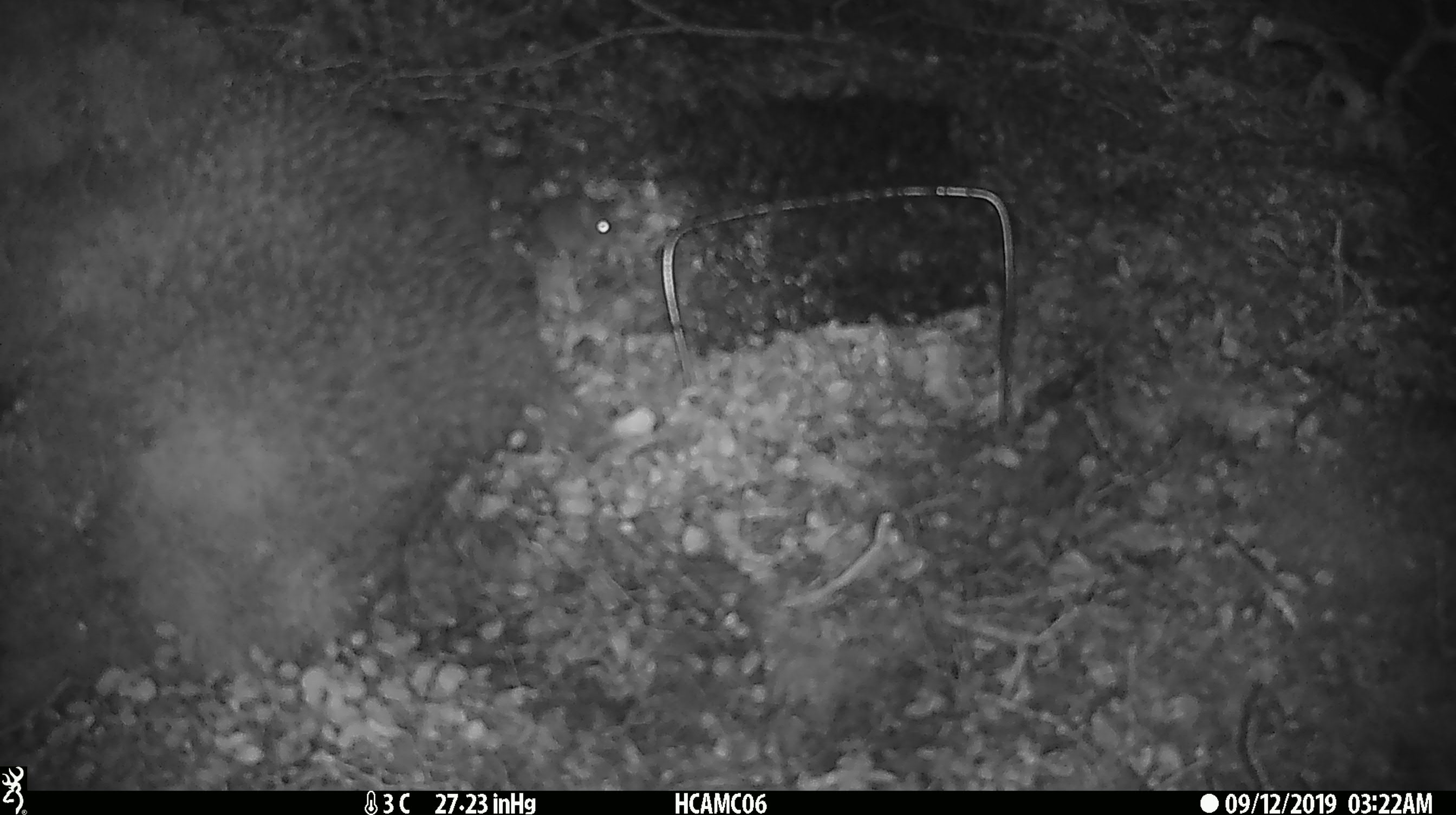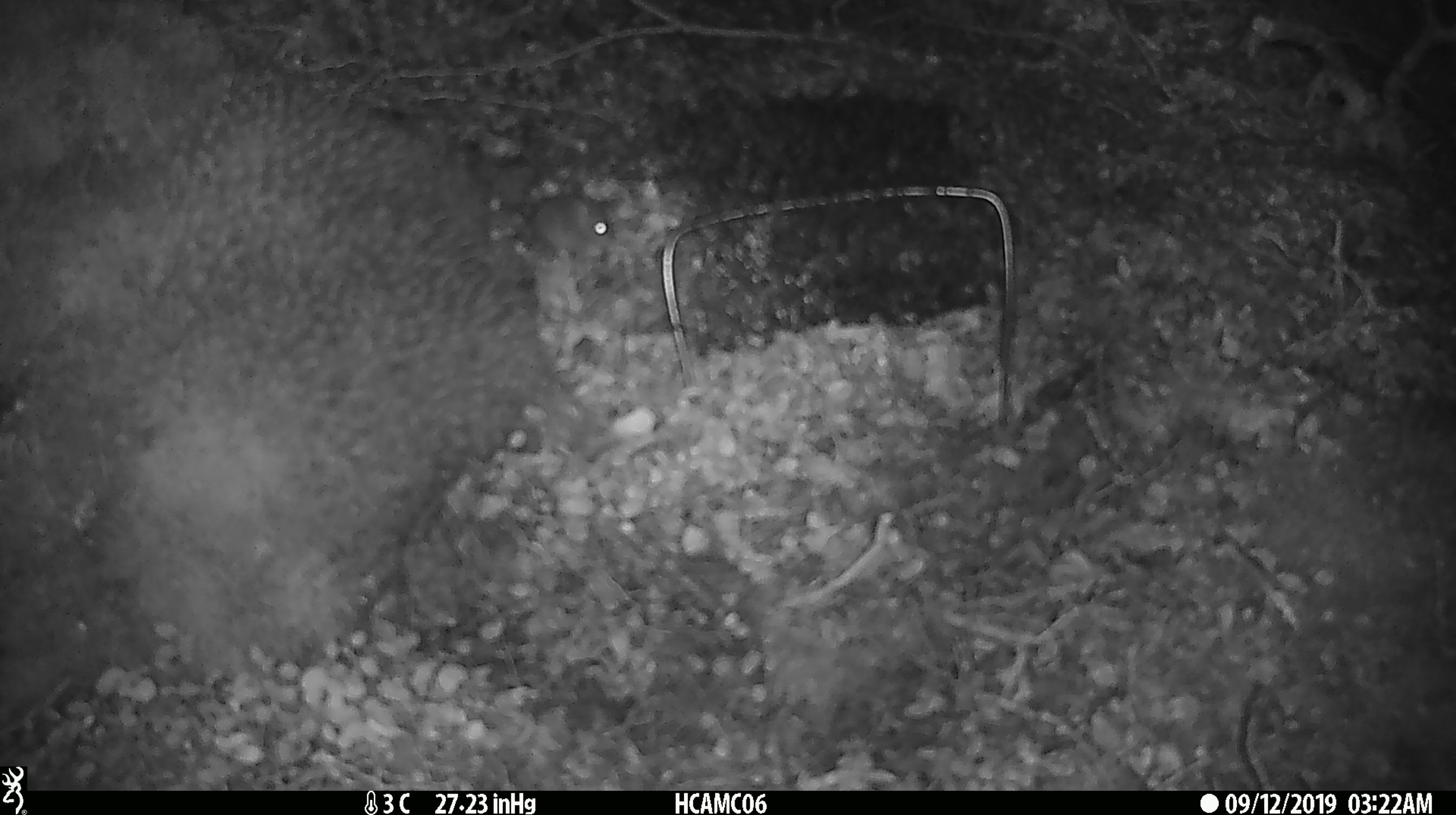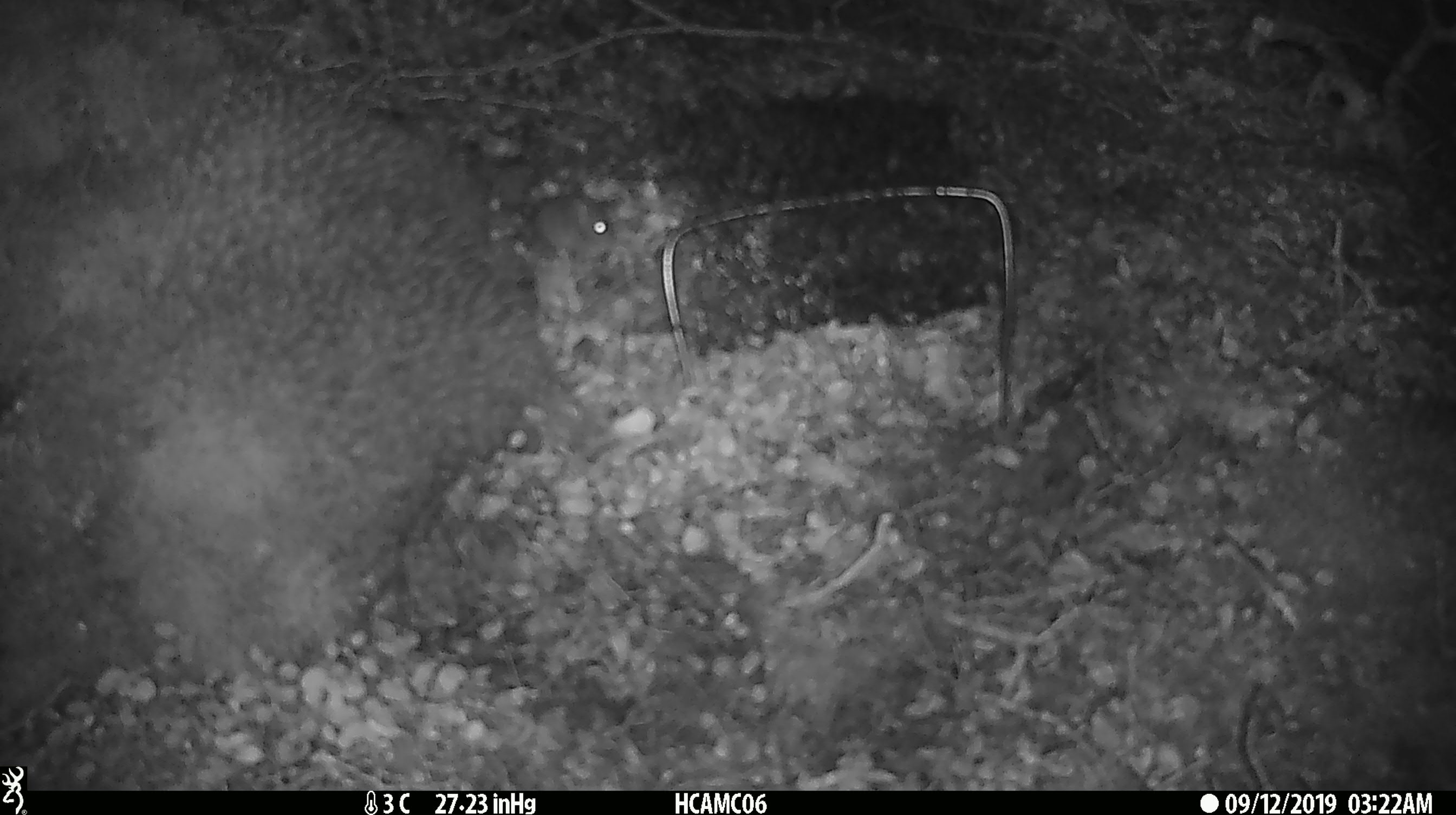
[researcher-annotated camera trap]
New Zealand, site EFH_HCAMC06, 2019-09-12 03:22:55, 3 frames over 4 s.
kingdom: Animalia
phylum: Chordata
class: Mammalia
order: Rodentia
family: Muridae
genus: Mus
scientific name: Mus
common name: mouse